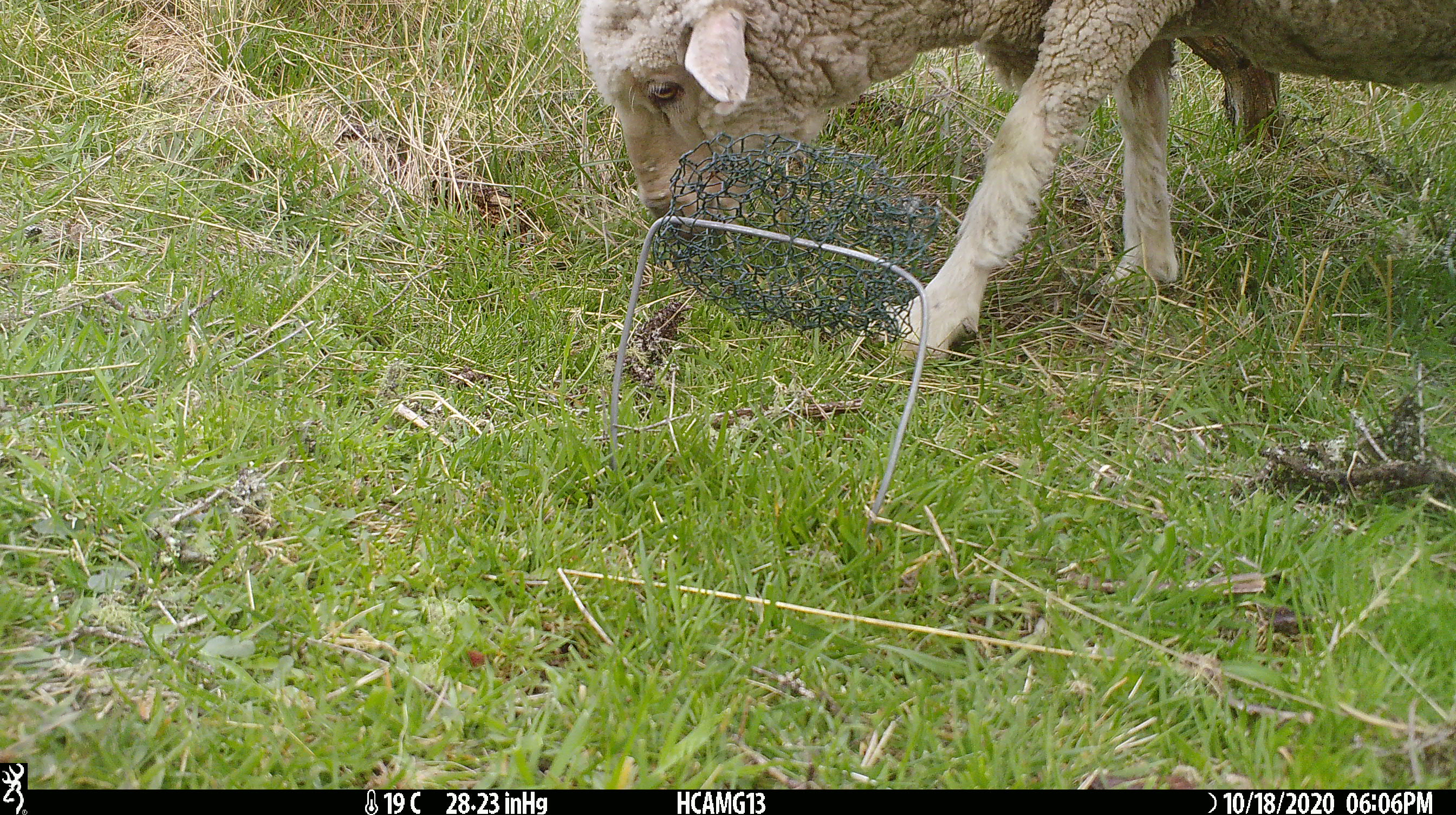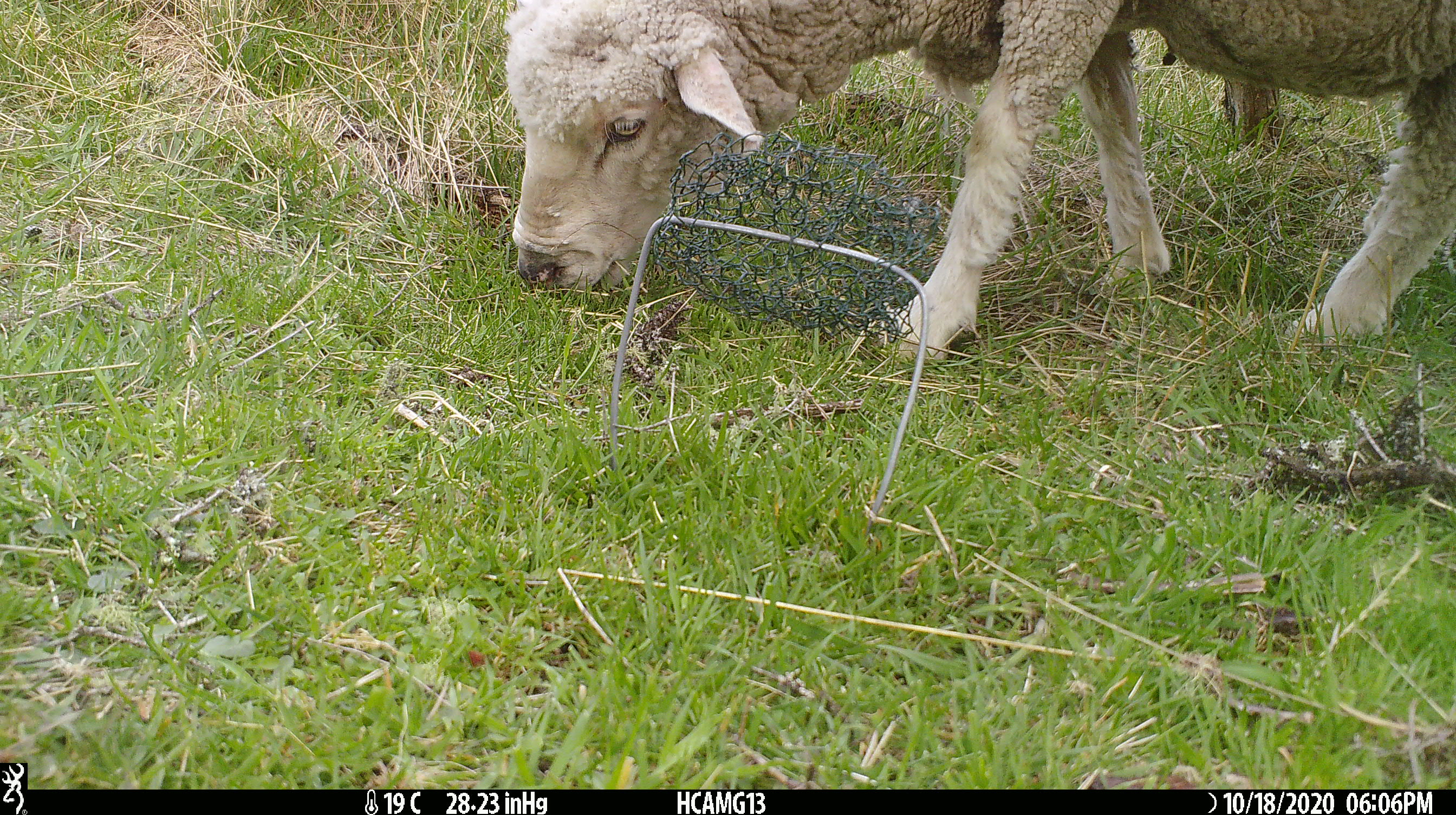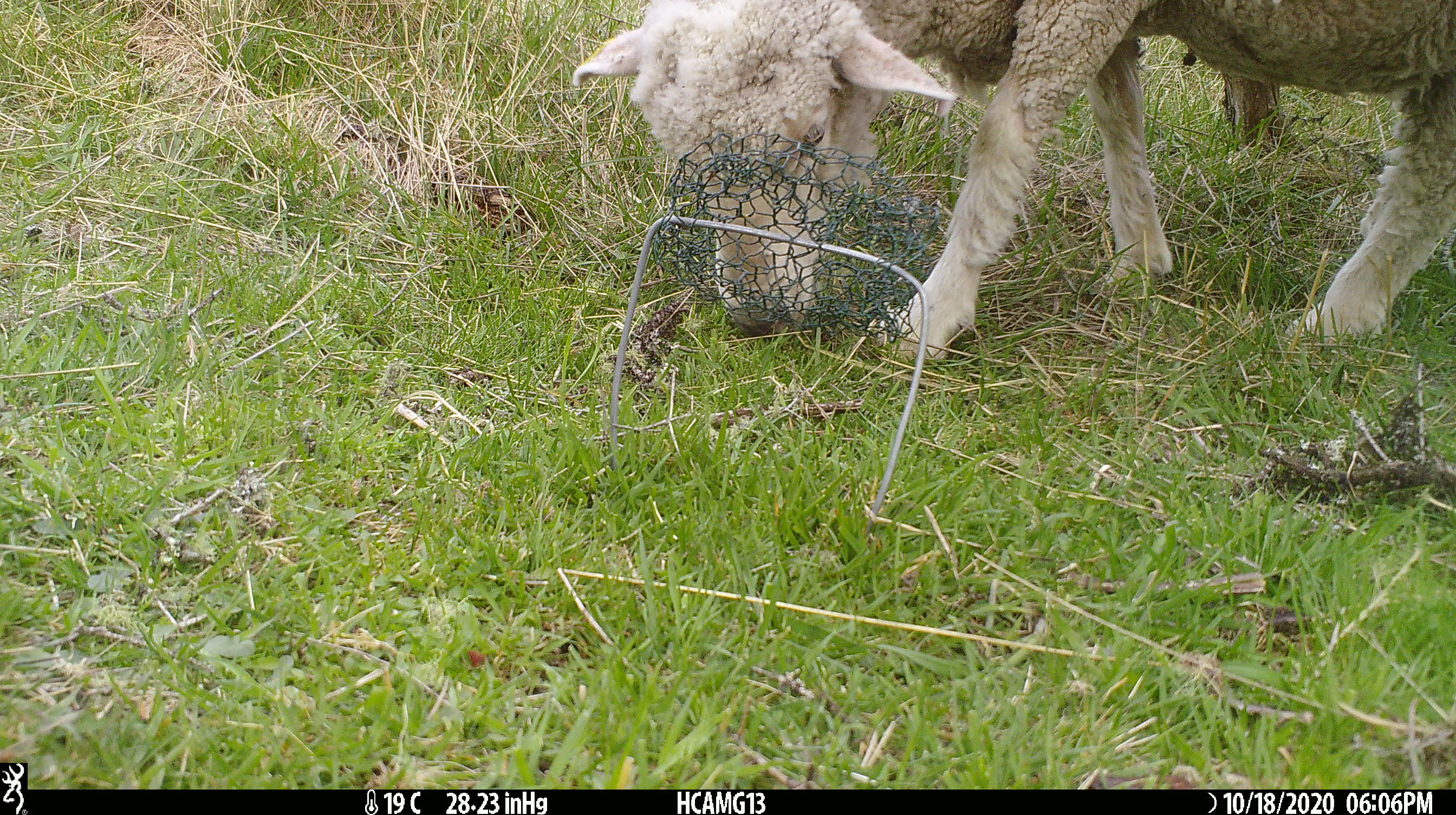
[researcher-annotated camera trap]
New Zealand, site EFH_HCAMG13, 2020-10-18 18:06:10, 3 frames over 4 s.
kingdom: Animalia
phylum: Chordata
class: Mammalia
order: Artiodactyla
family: Bovidae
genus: Ovis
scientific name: Ovis aries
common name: domestic sheep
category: sheep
Sheep (domestic sheep) (Ovis aries).